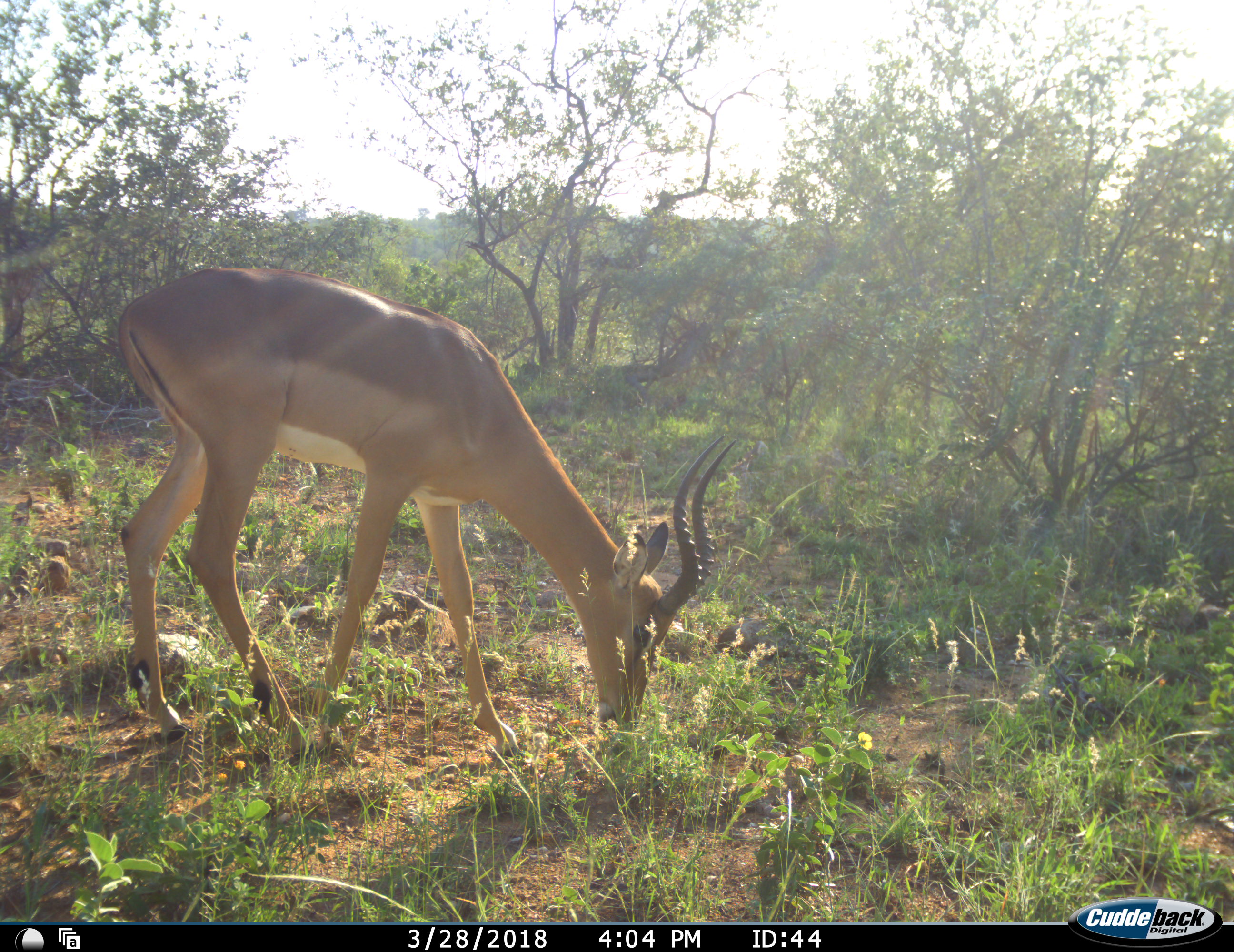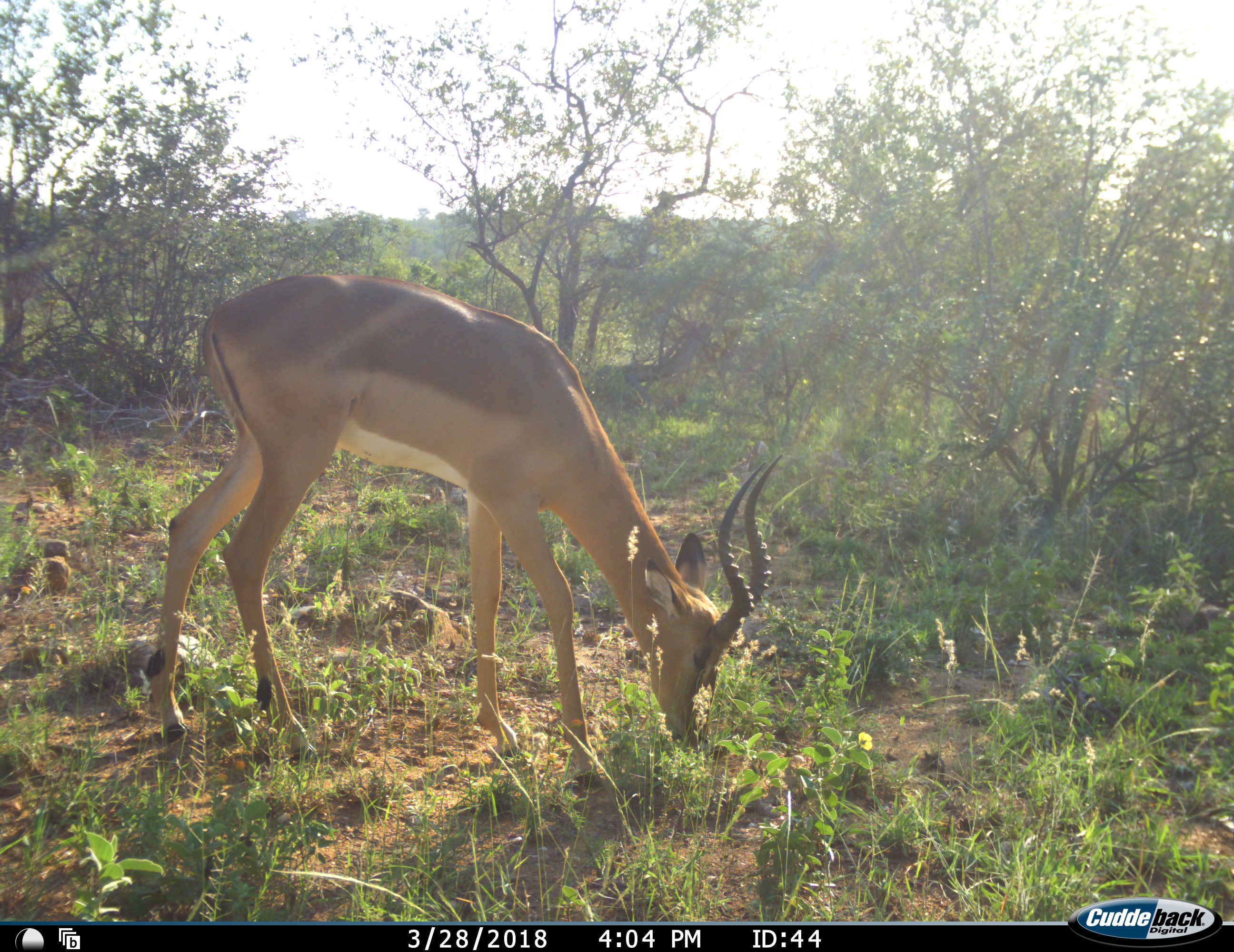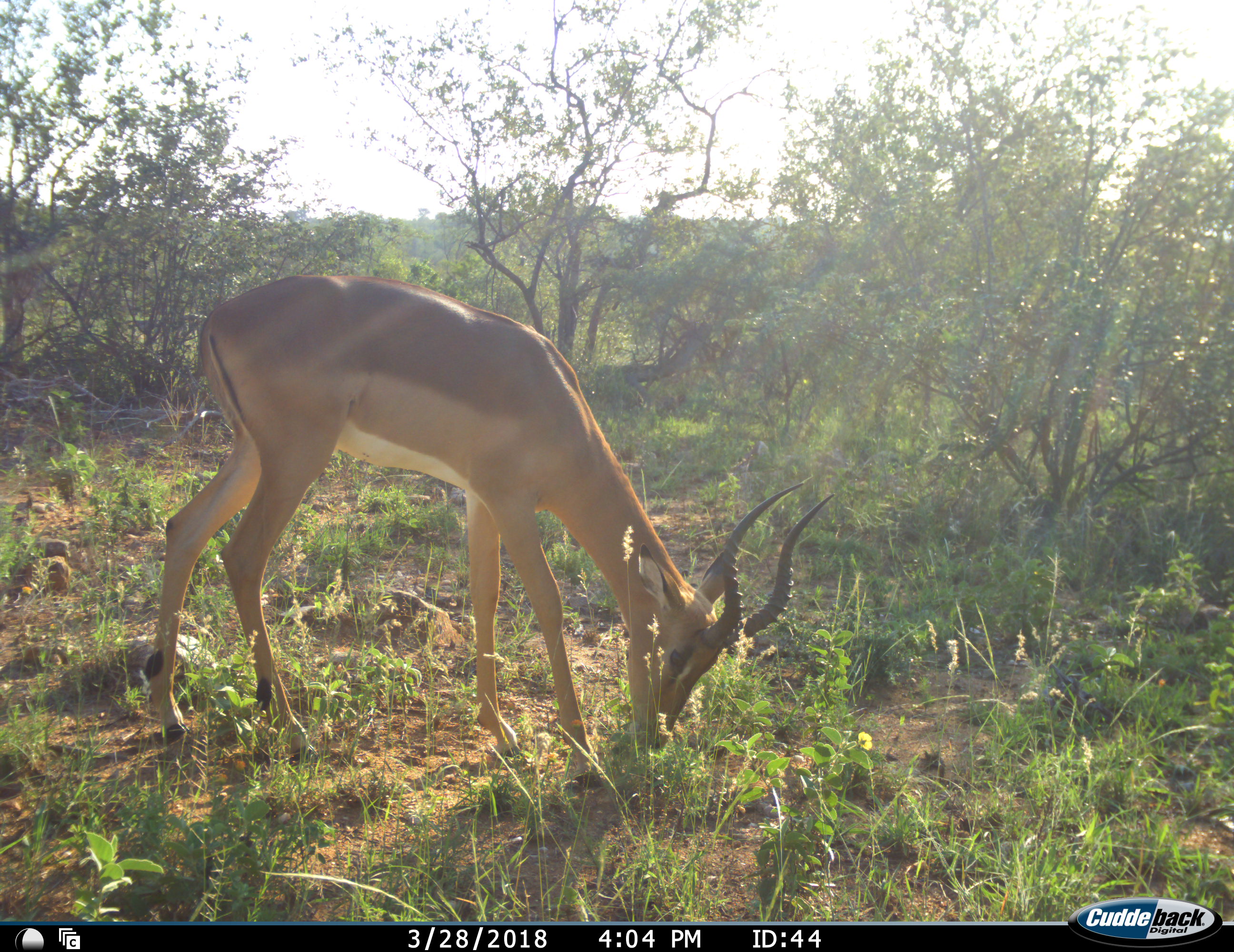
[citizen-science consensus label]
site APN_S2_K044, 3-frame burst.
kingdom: Animalia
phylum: Chordata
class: Mammalia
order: Artiodactyla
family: Bovidae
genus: Aepyceros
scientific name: Aepyceros melampus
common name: impala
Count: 1.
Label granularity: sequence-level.